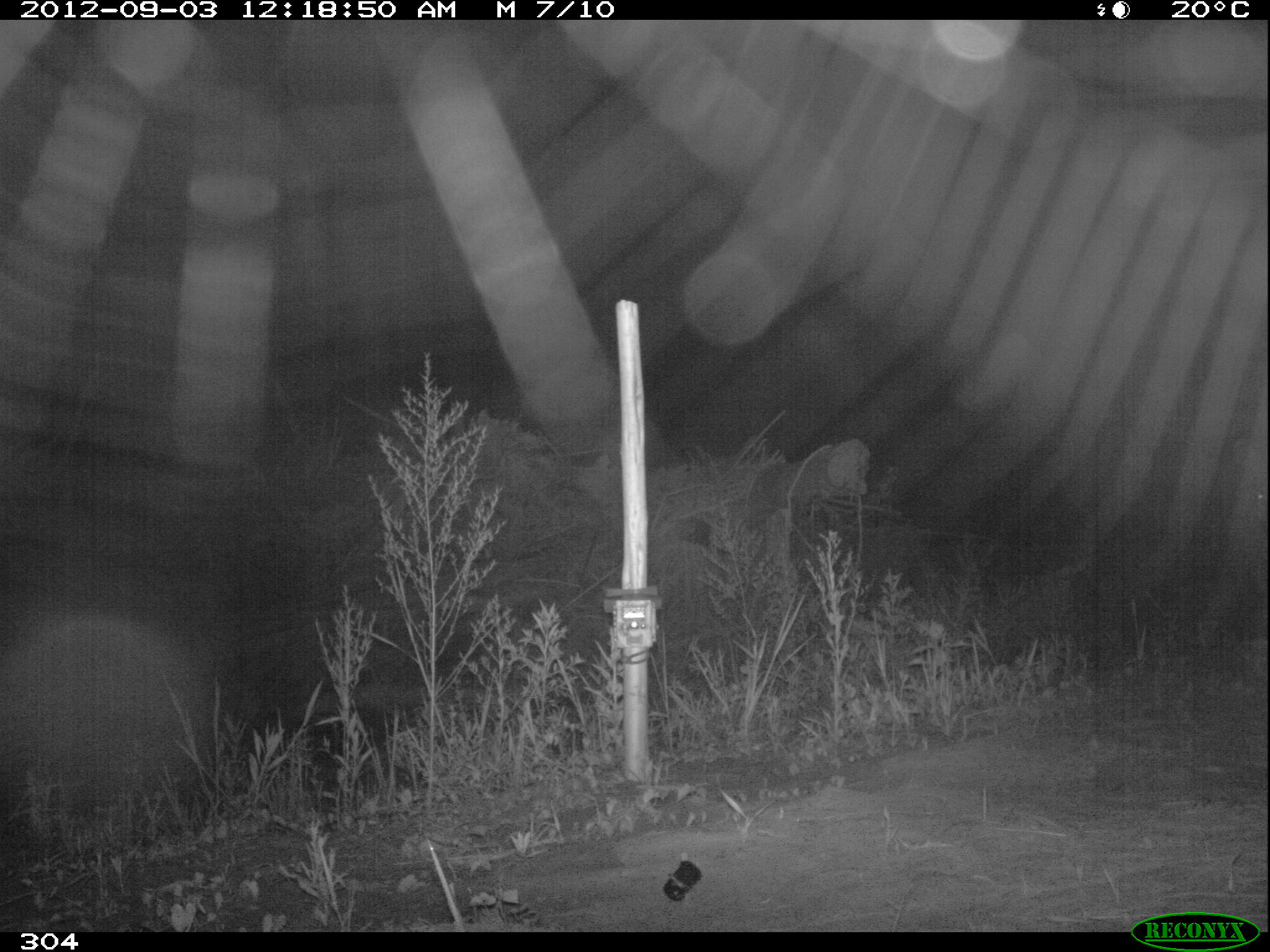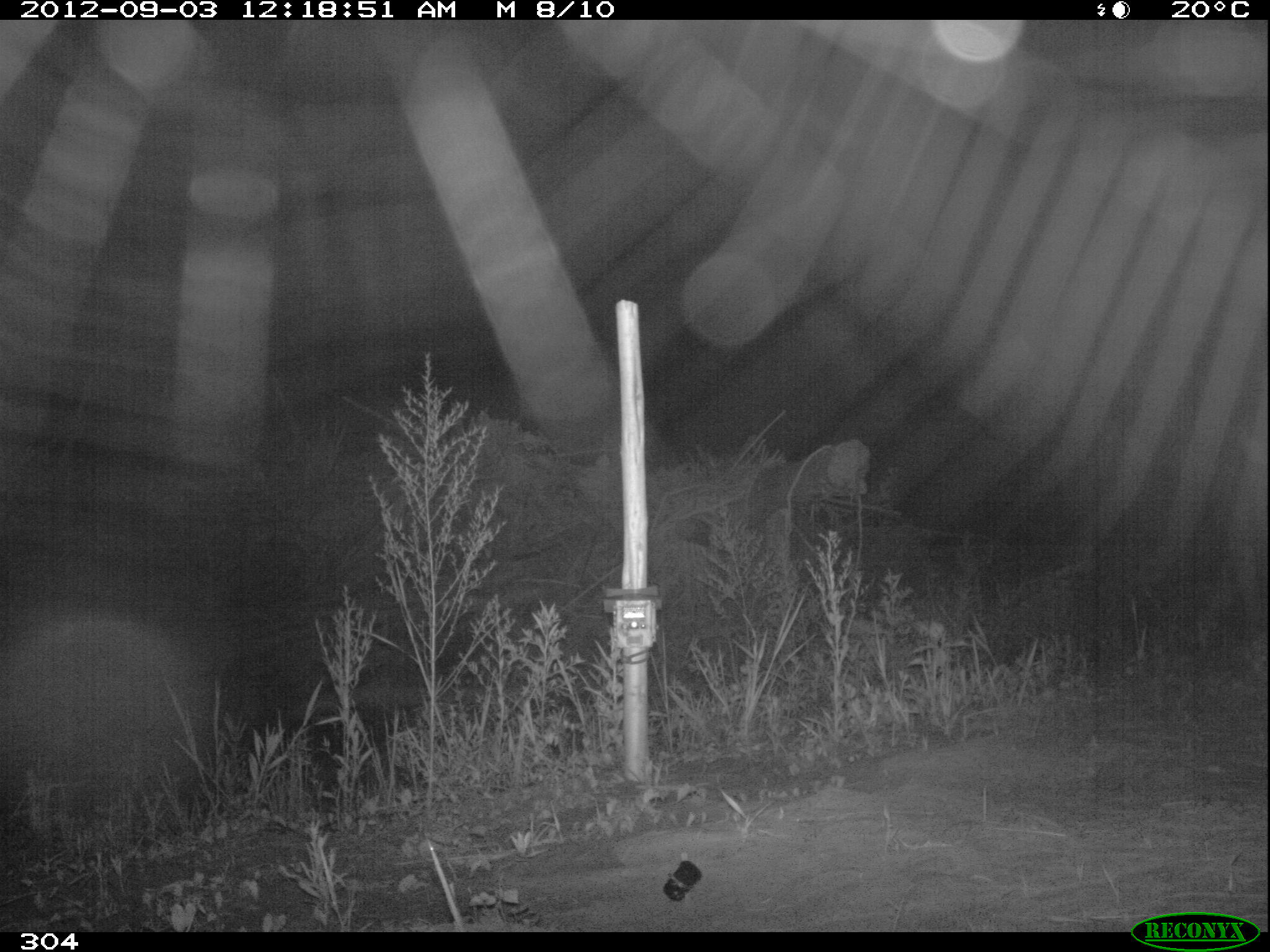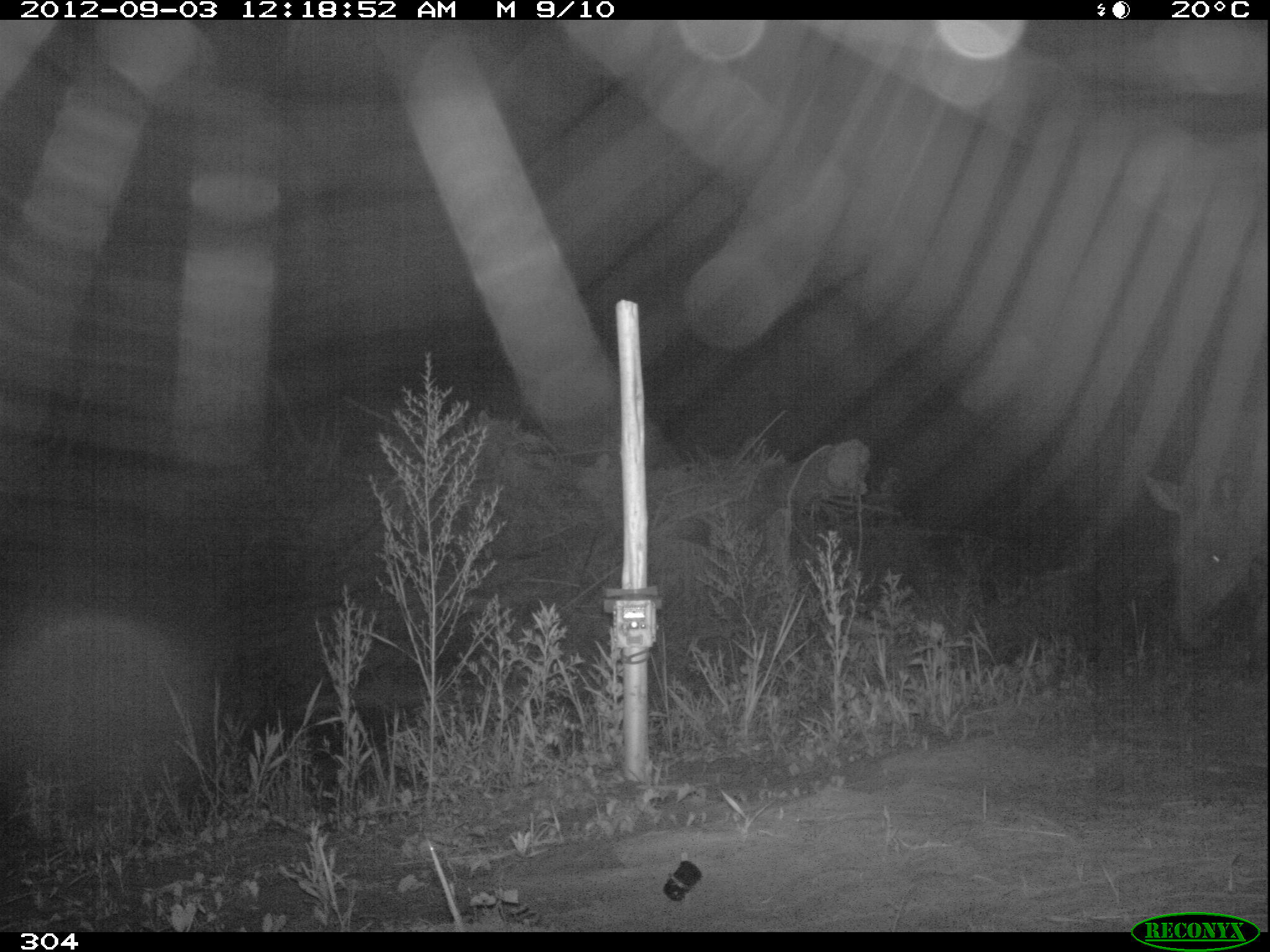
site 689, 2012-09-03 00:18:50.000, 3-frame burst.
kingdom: Animalia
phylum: Chordata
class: Mammalia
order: Perissodactyla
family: Tapiridae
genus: Tapirus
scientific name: Tapirus terrestris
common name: south american tapir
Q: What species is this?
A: Tapirus terrestris (south american tapir).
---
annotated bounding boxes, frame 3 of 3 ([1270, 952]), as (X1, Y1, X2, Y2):
tapirus terrestris: (1143, 389, 1270, 676)